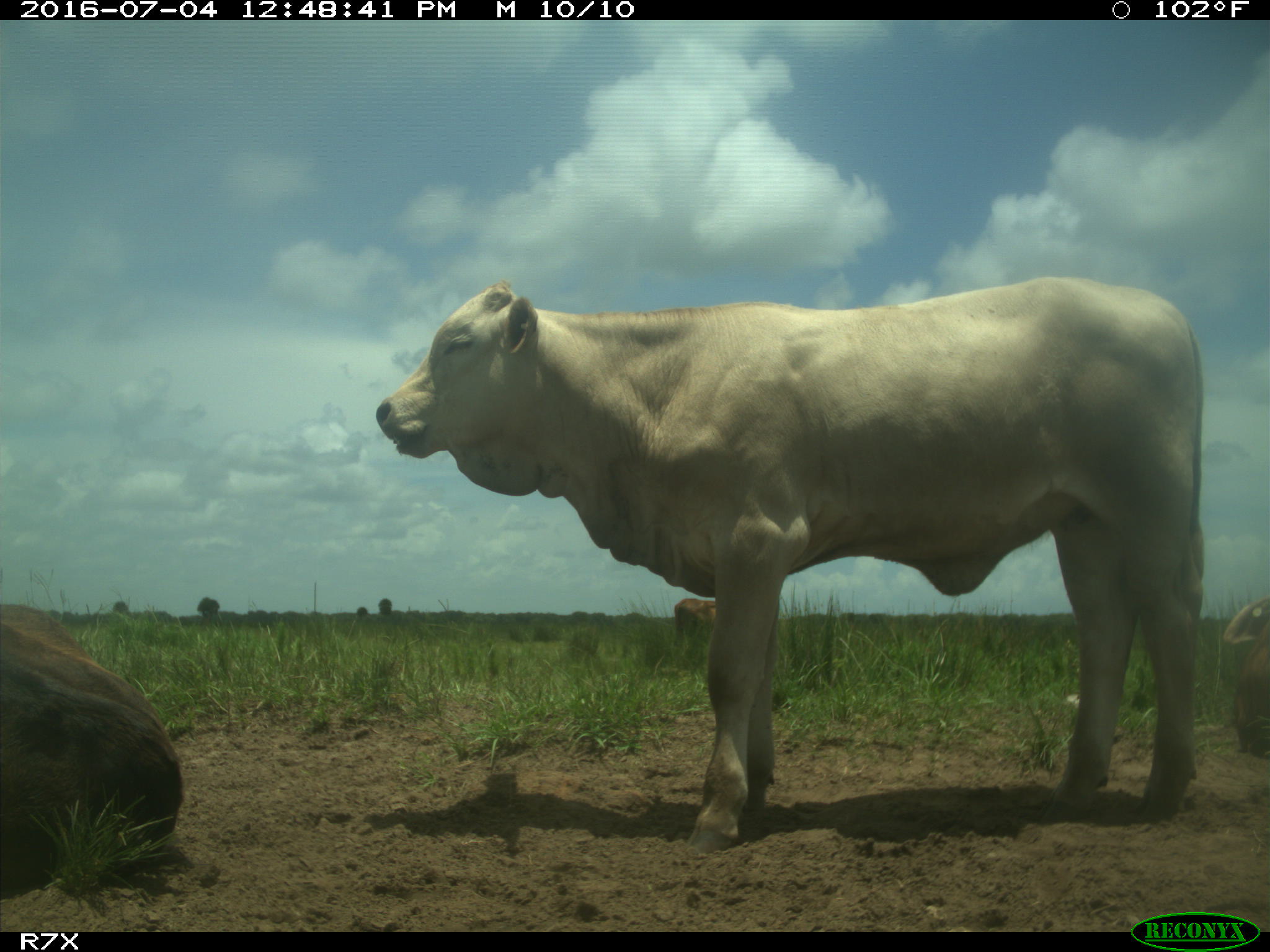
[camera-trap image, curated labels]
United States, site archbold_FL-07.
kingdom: Animalia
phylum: Chordata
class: Mammalia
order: Artiodactyla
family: Bovidae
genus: Bos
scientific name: Bos taurus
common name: domestic cow